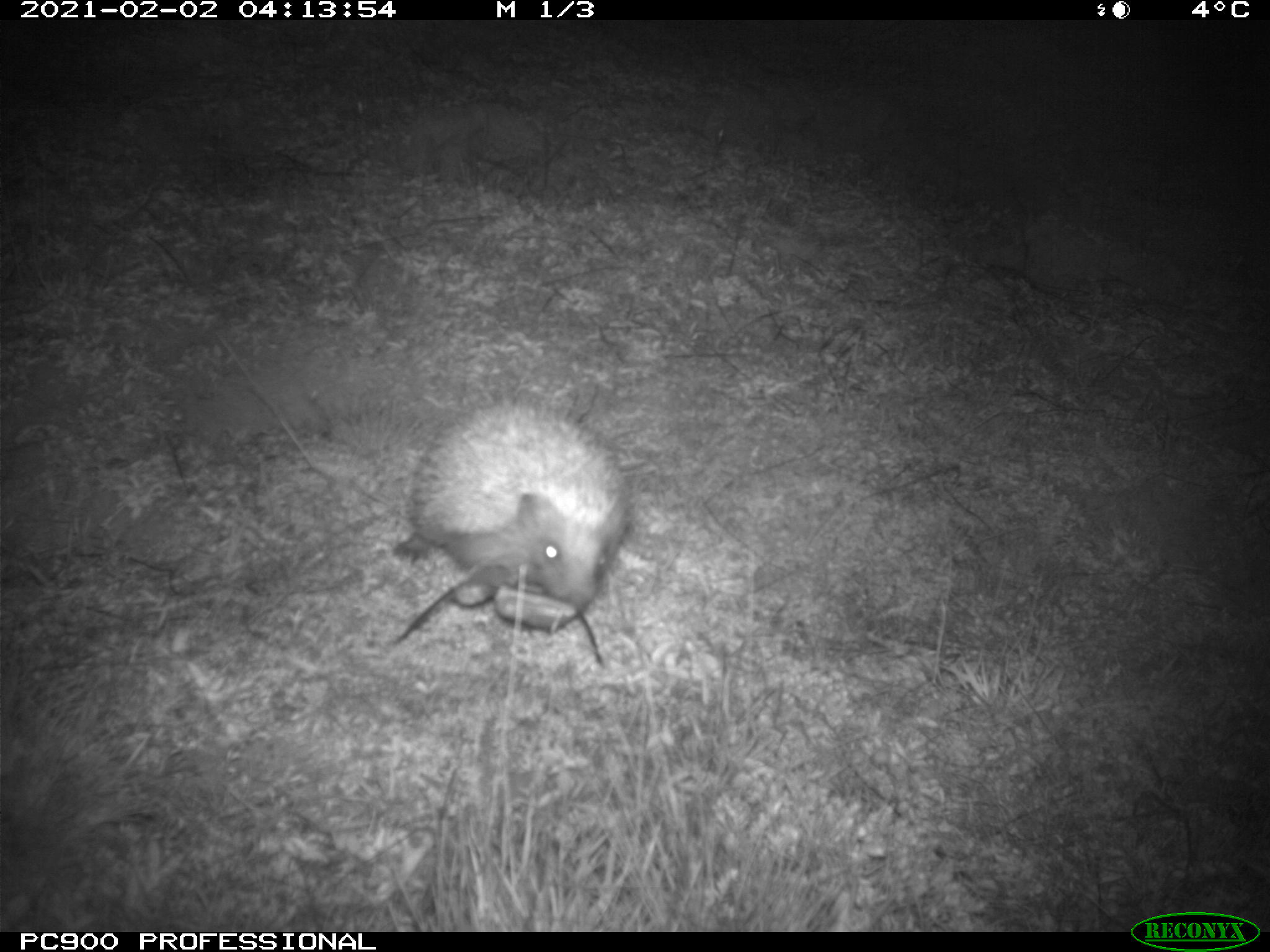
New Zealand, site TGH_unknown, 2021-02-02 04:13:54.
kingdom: Animalia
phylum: Chordata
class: Mammalia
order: Eulipotyphla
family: Erinaceidae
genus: Erinaceus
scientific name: Erinaceus europaeus europaeus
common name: european hedgehog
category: hedgehog